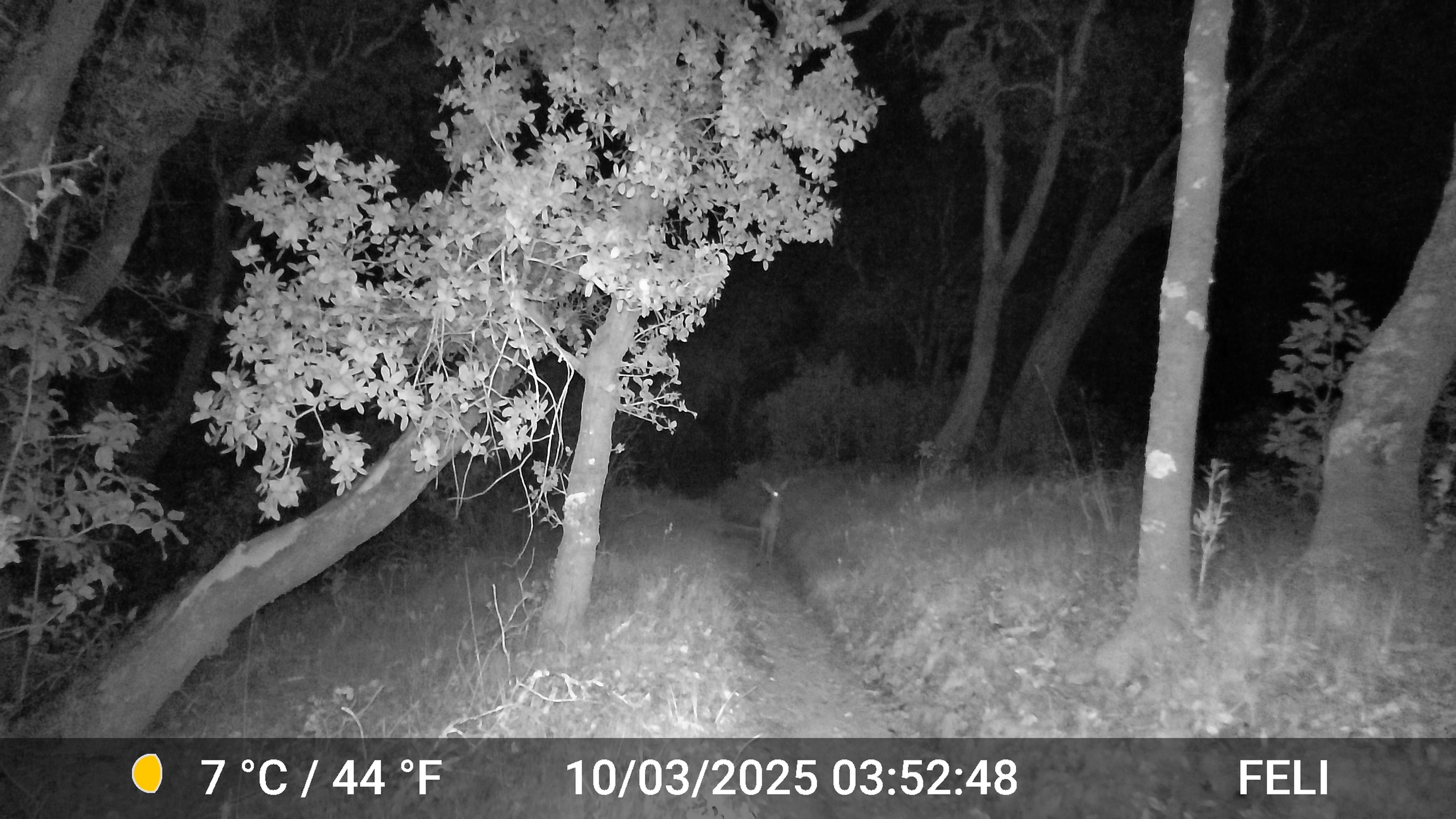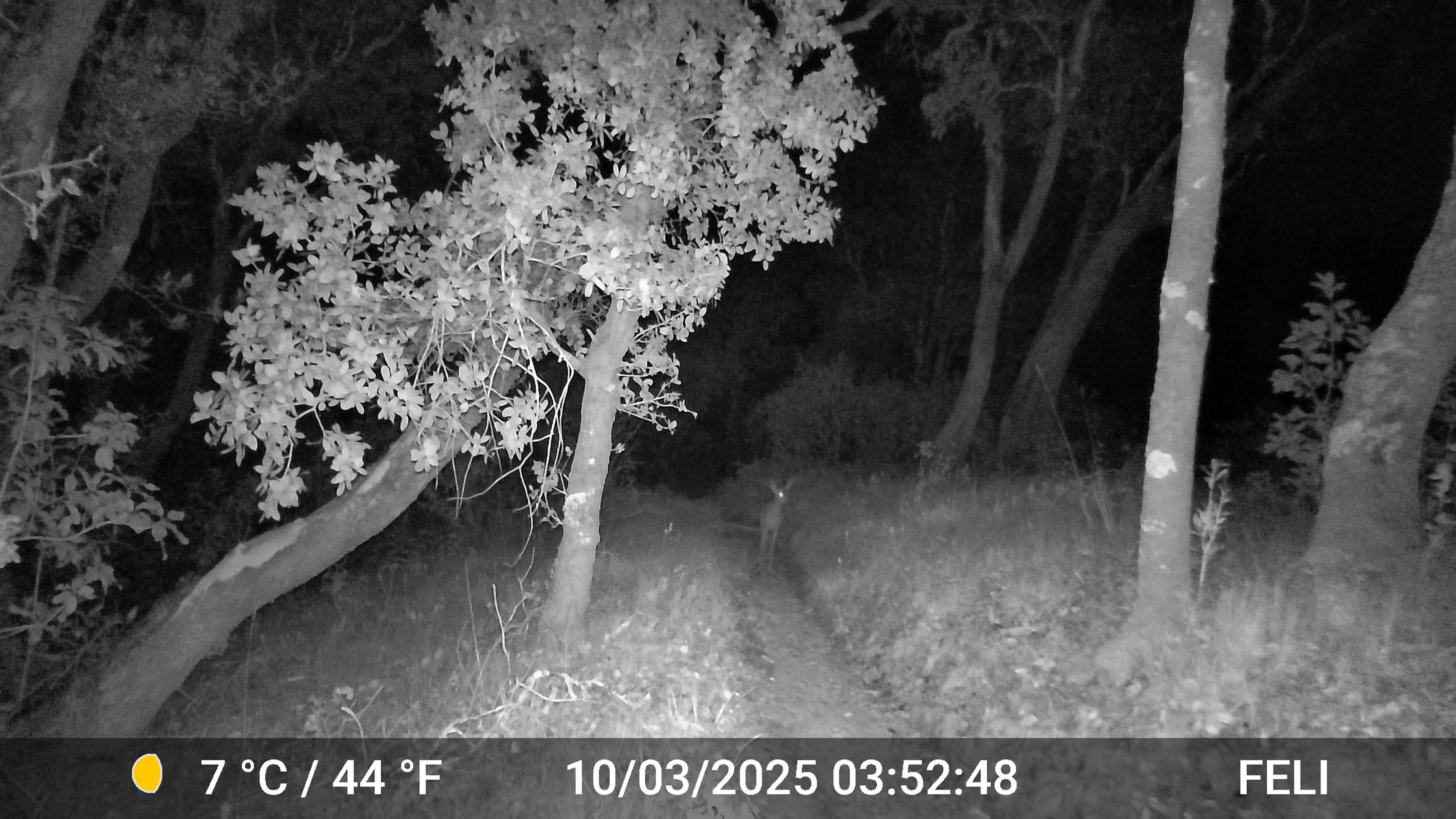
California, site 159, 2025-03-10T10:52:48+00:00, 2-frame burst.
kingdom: Animalia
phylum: Chordata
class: Mammalia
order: Artiodactyla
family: Cervidae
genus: Odocoileus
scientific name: Odocoileus hemionus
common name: mule deer